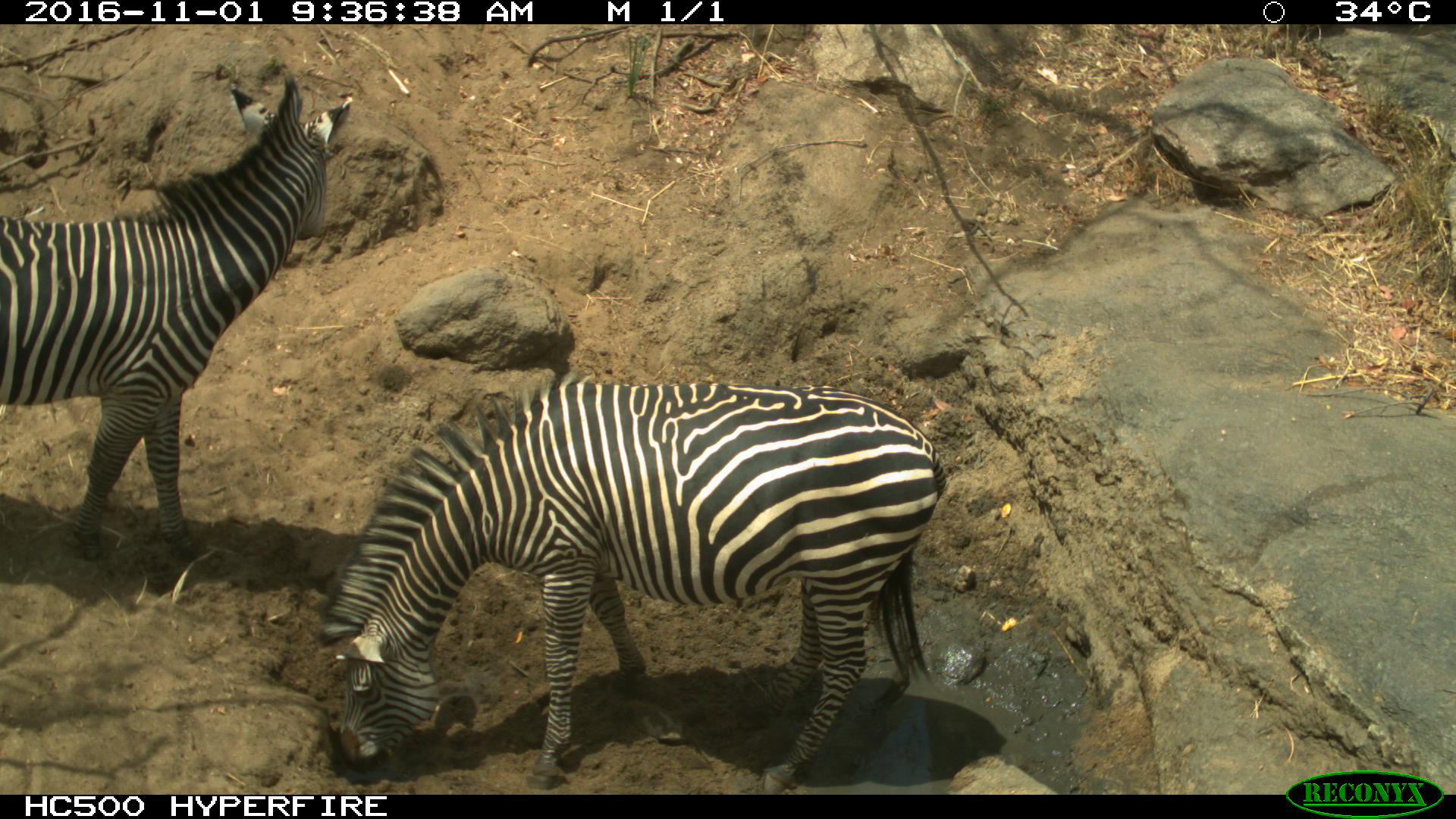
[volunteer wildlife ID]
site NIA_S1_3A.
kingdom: Animalia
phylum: Chordata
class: Mammalia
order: Perissodactyla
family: Equidae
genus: Equus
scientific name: Equus quagga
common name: plains zebra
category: zebraplains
Zebraplains (plains zebra) (Equus quagga), count 2. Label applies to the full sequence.